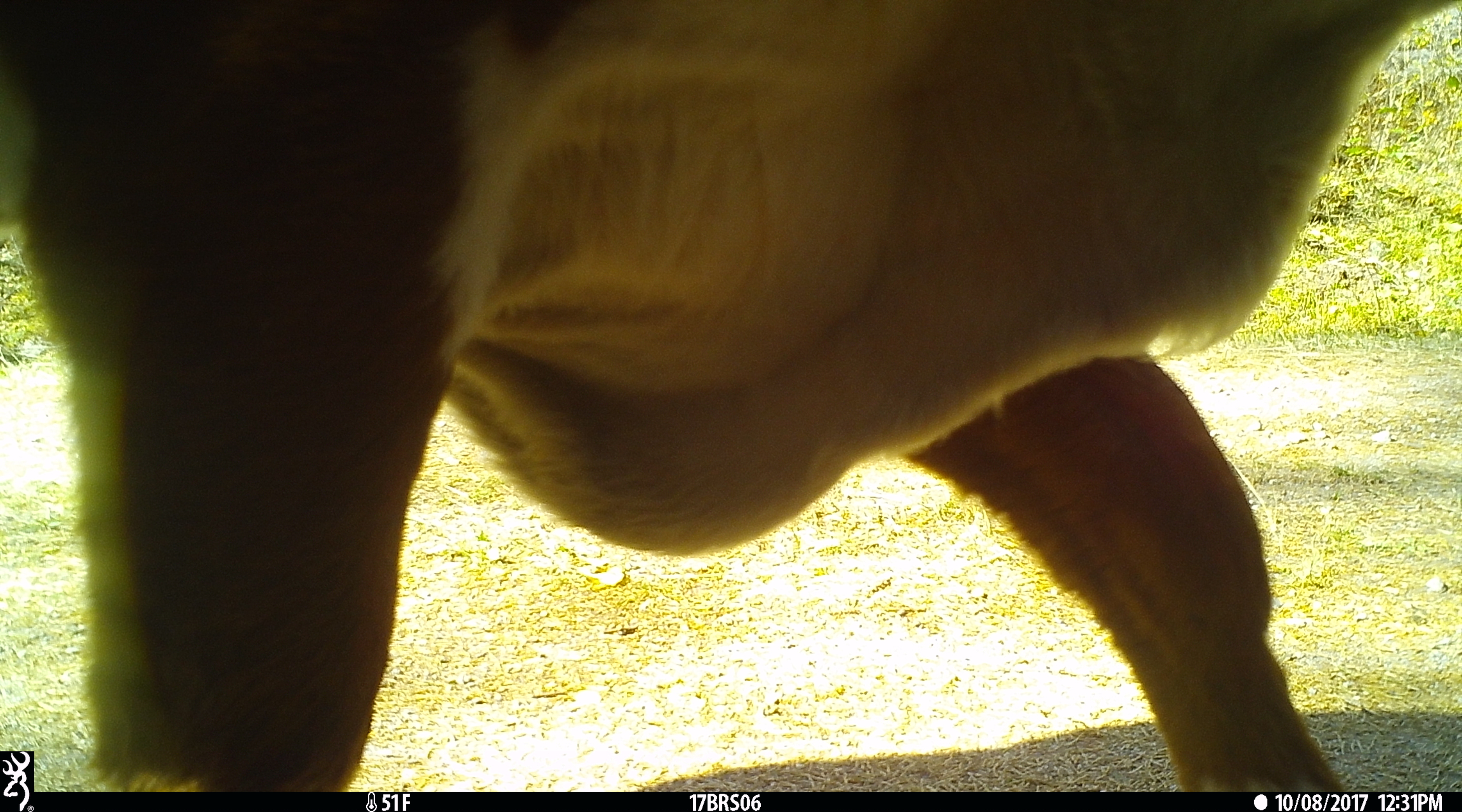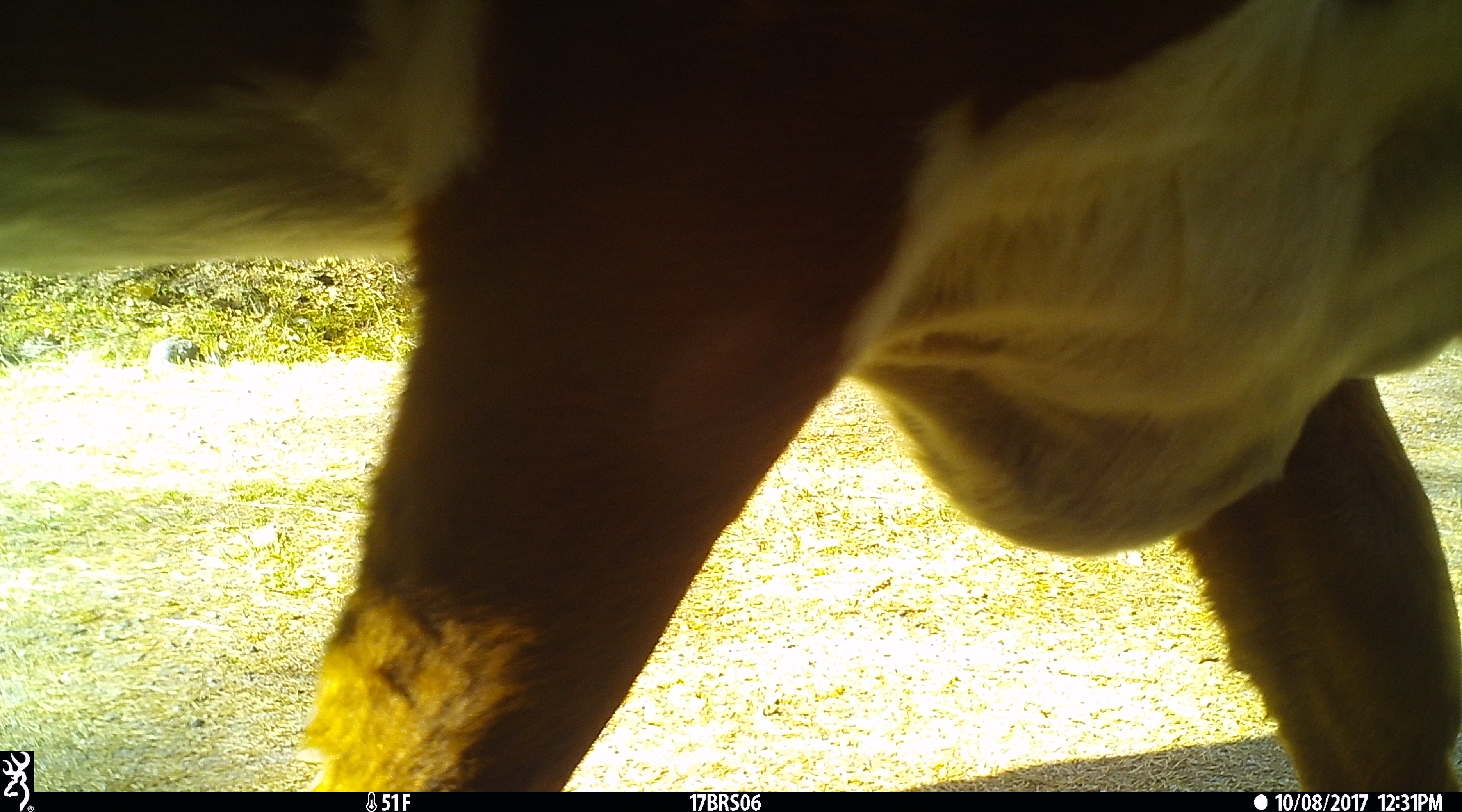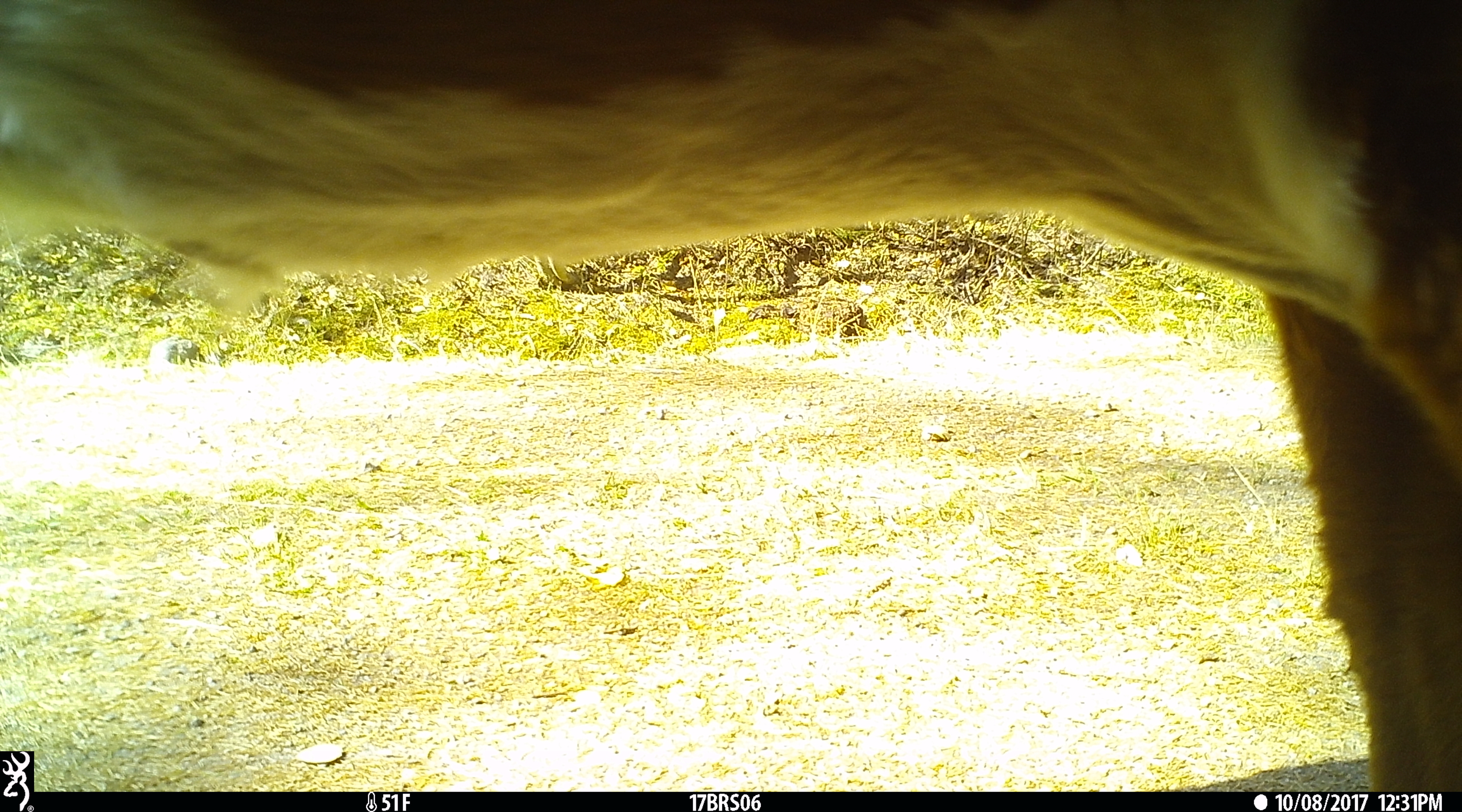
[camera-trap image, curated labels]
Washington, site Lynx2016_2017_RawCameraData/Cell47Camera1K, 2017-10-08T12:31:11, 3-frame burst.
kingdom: Animalia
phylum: Chordata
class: Mammalia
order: Artiodactyla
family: Bovidae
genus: Bos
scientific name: Bos taurus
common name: domestic cattle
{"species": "domestic cattle (Bos taurus)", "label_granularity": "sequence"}